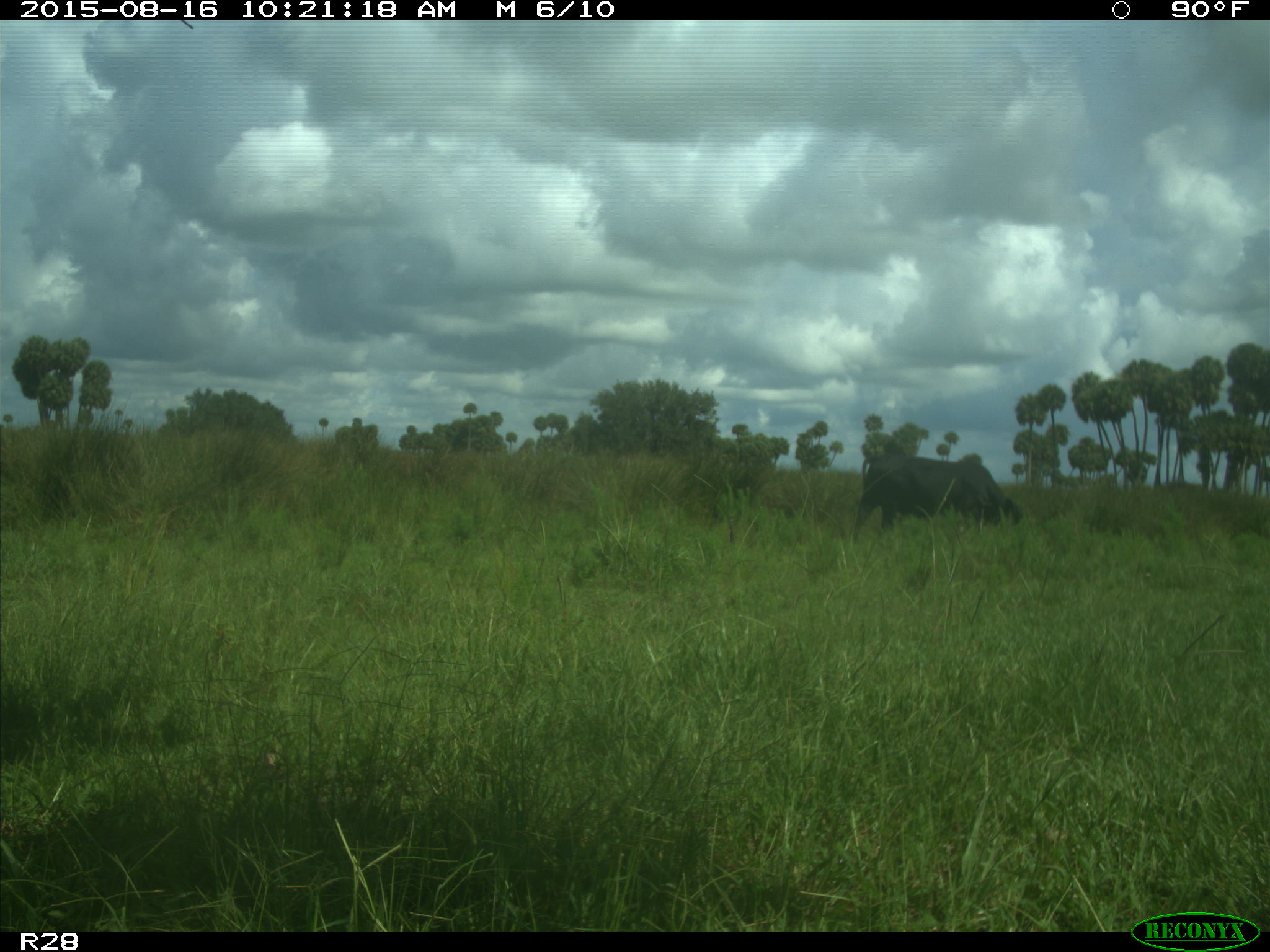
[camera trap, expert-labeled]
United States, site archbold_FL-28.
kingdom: Animalia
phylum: Chordata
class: Mammalia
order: Artiodactyla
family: Bovidae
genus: Bos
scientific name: Bos taurus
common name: domestic cow